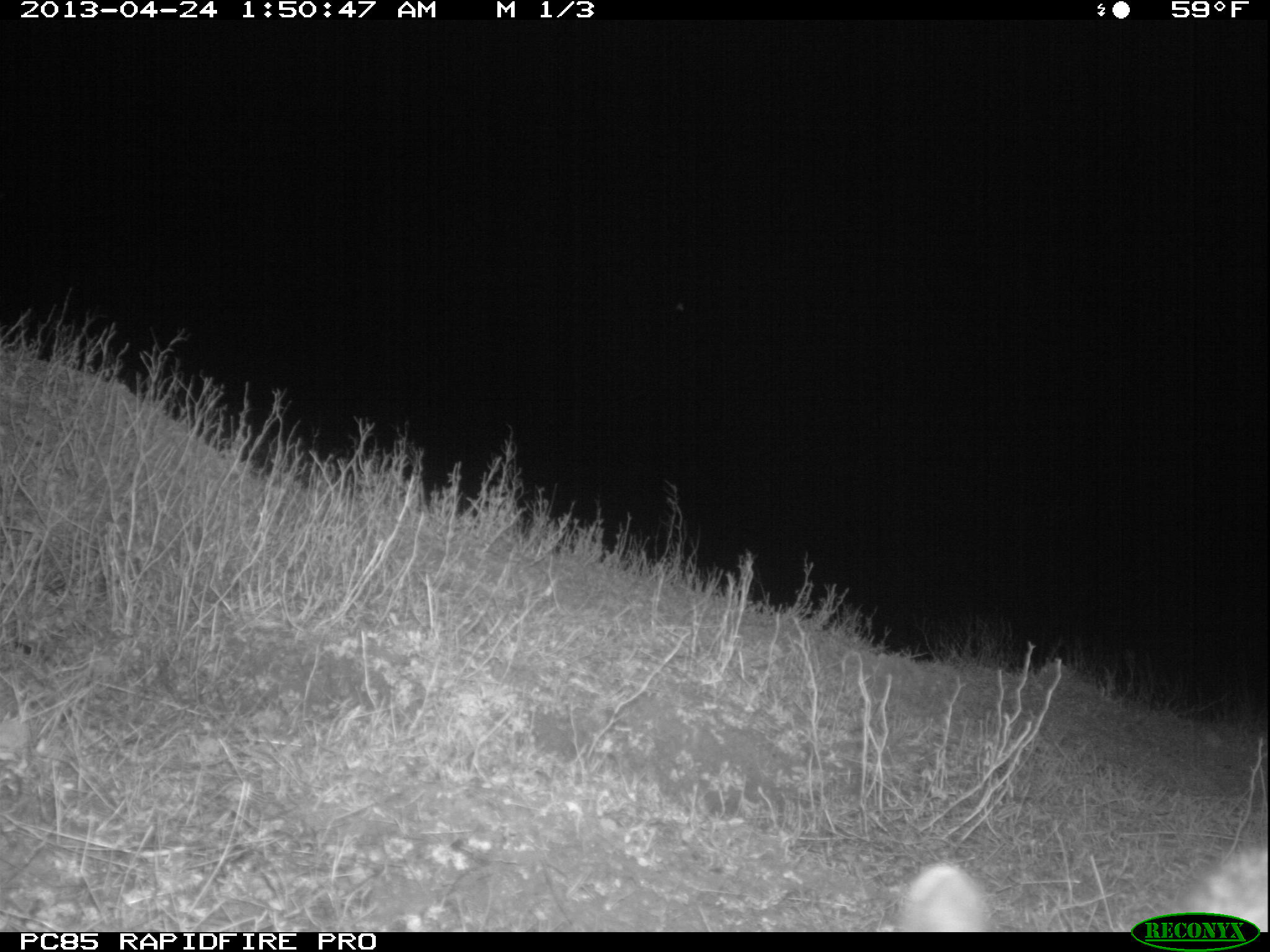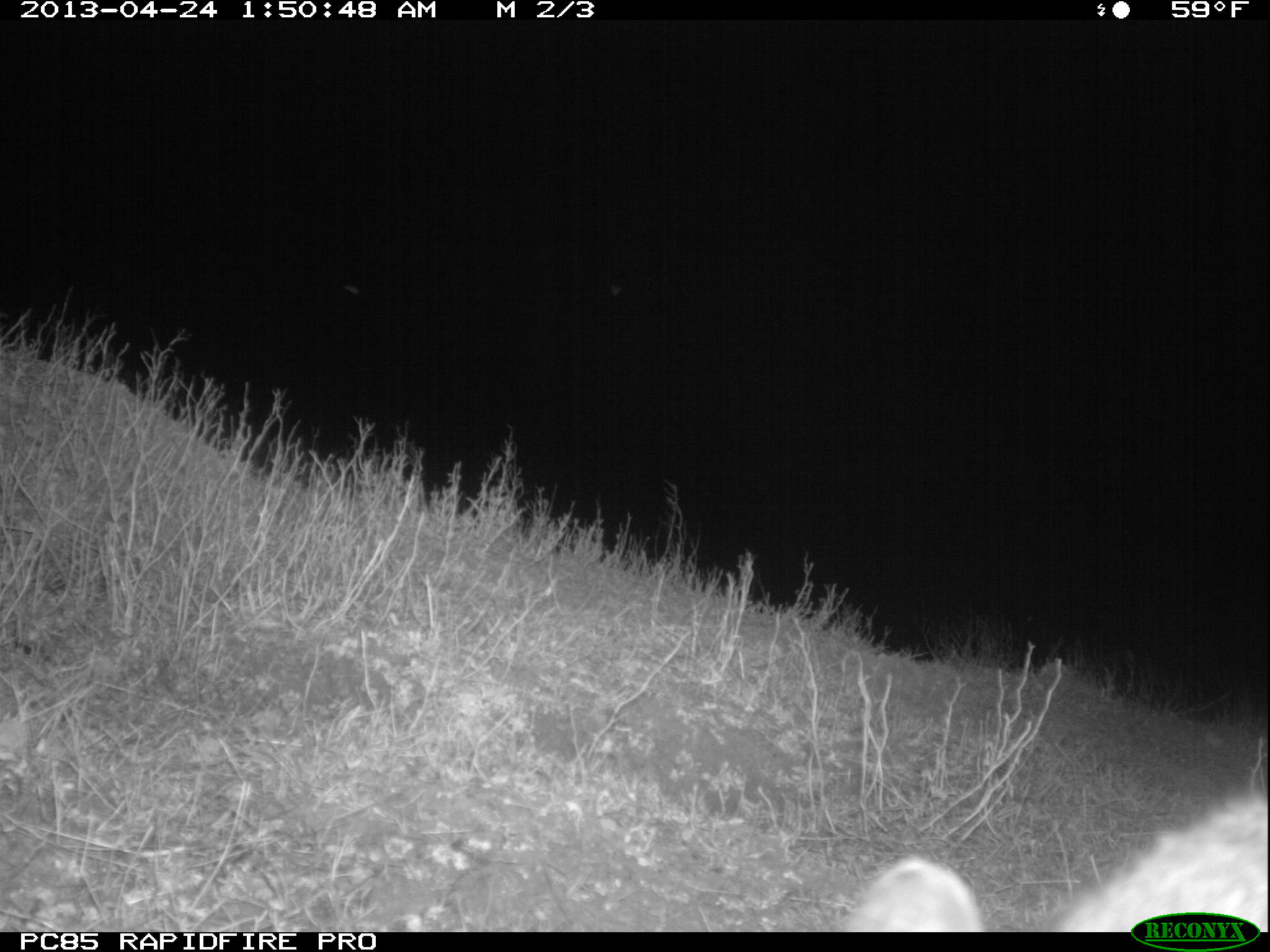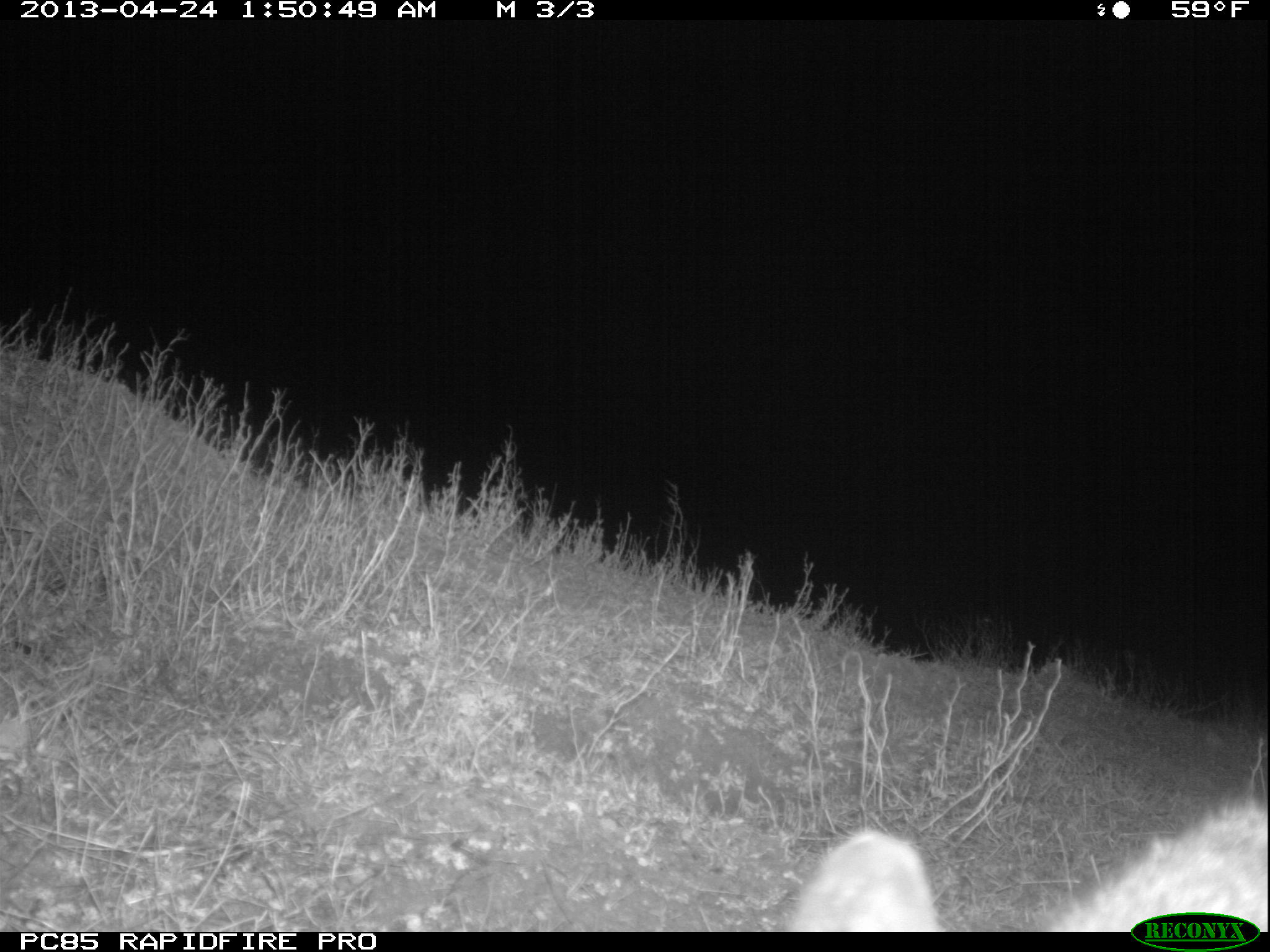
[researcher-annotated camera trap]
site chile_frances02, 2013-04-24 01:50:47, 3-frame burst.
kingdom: Animalia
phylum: Chordata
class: Mammalia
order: Lagomorpha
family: Leporidae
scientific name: Leporidae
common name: rabbits and hares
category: rabbit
Rabbit (rabbits and hares) (Leporidae).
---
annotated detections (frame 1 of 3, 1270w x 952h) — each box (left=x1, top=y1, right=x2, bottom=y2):
unknown: (left=895, top=833, right=1269, bottom=910)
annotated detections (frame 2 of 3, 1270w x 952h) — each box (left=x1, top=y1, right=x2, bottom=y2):
rabbit: (left=831, top=760, right=1270, bottom=910)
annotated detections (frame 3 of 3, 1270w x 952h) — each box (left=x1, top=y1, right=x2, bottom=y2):
rabbit: (left=775, top=768, right=1270, bottom=909)